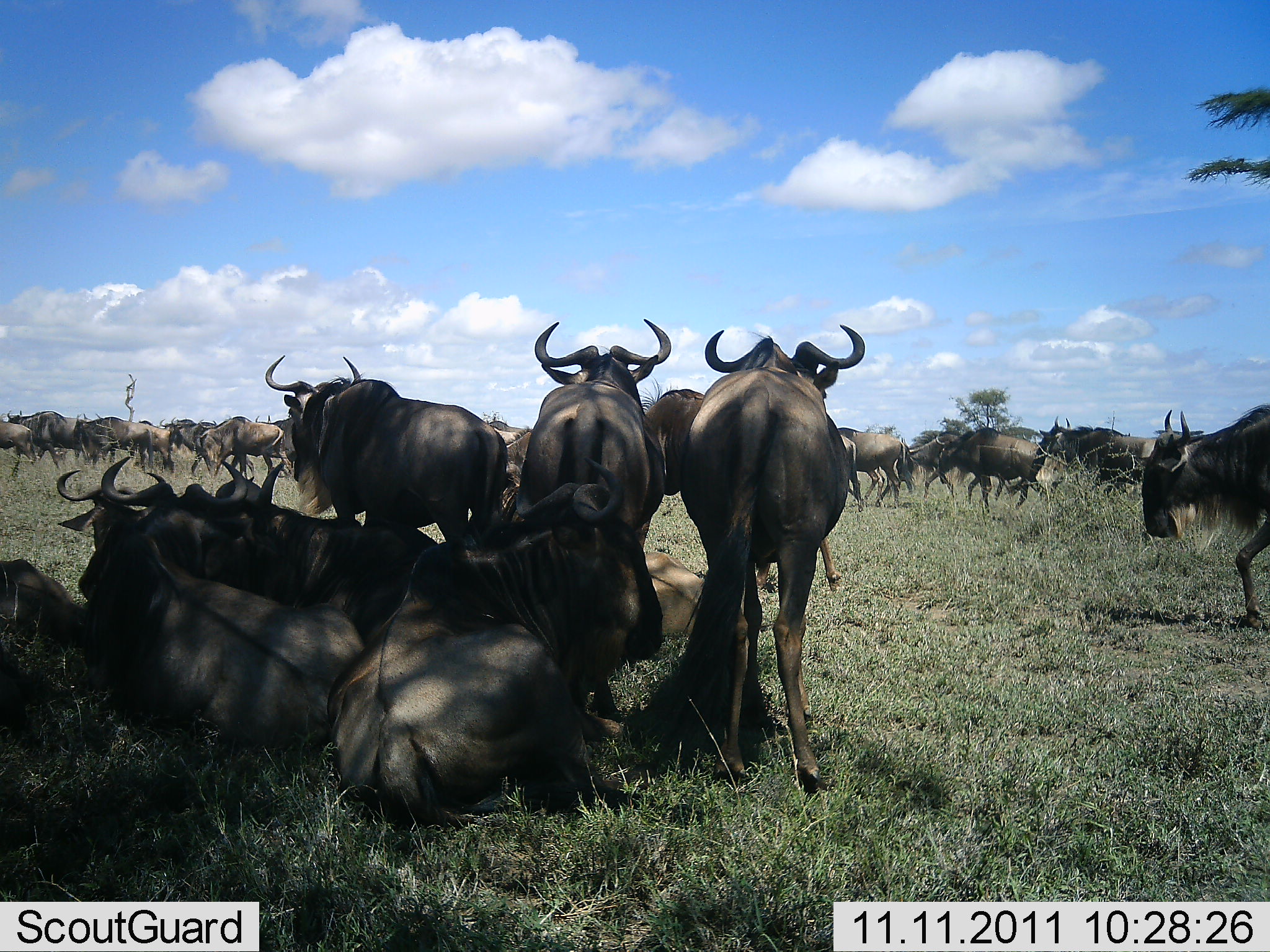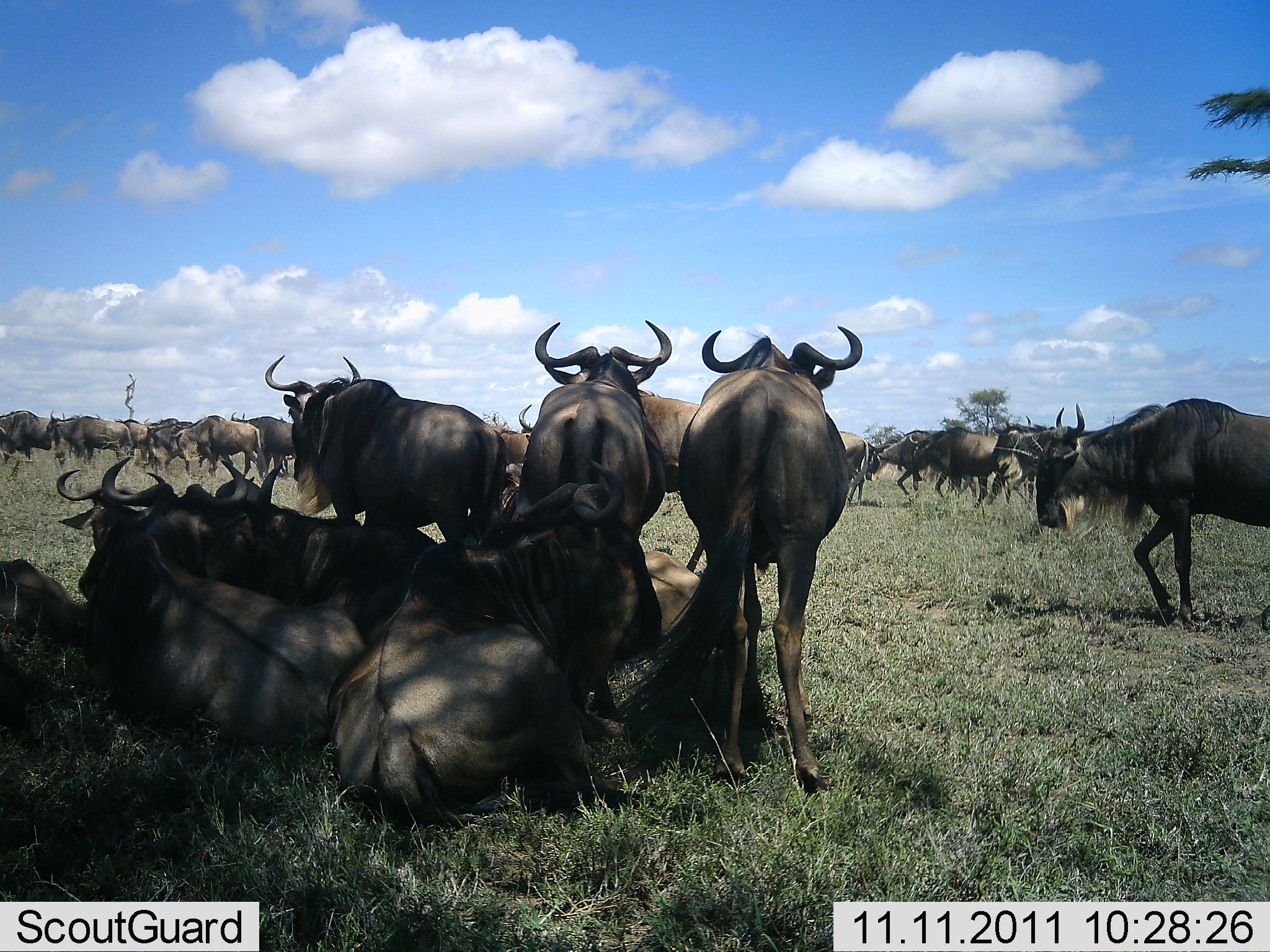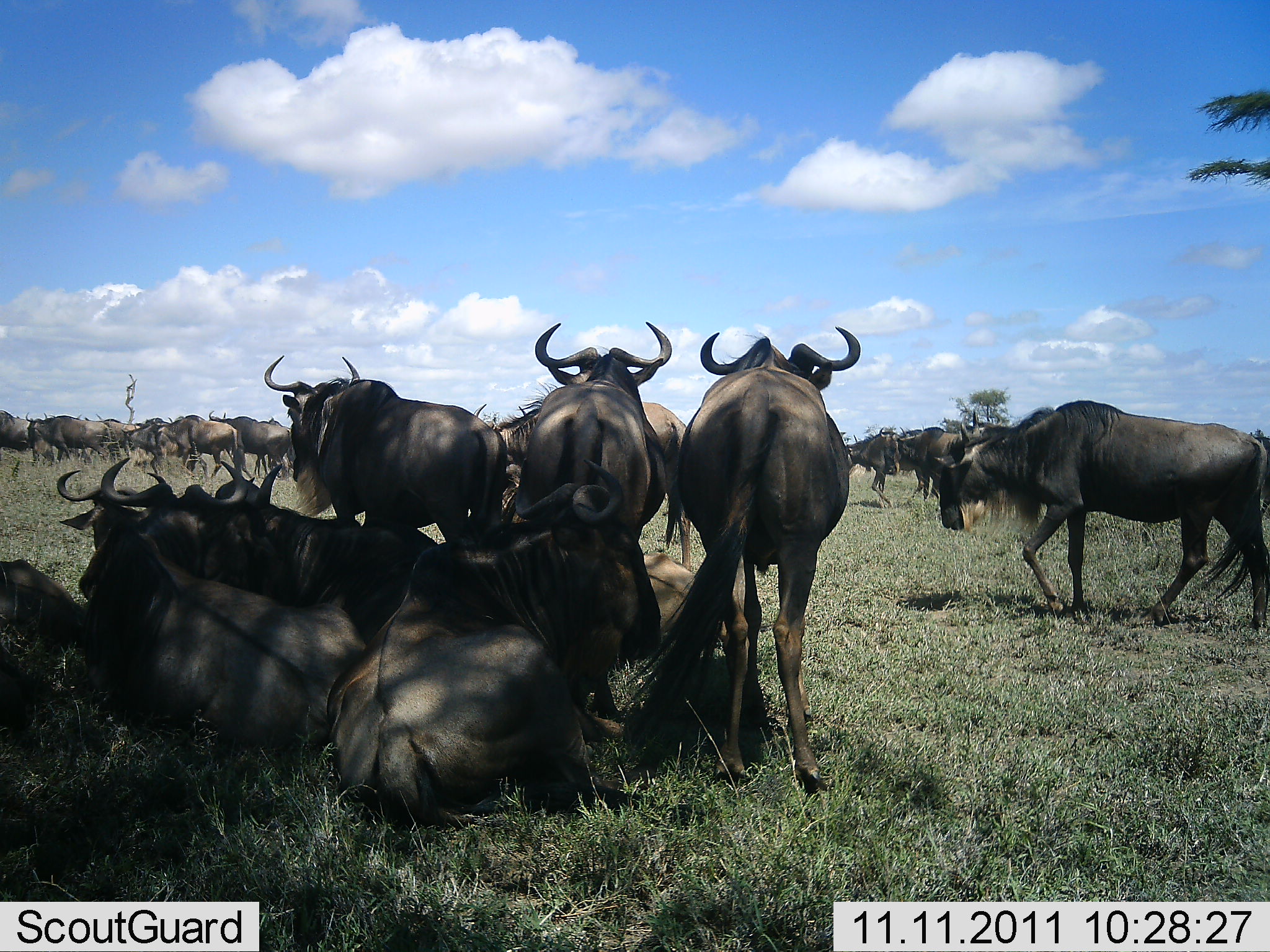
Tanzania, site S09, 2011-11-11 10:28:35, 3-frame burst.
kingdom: Animalia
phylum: Chordata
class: Mammalia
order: Artiodactyla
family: Bovidae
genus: Connochaetes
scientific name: Connochaetes taurinus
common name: blue wildebeest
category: wildebeest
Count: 11-50.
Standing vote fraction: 69%.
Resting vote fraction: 92%.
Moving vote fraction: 100%.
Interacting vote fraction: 8%.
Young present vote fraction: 0%.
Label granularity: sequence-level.